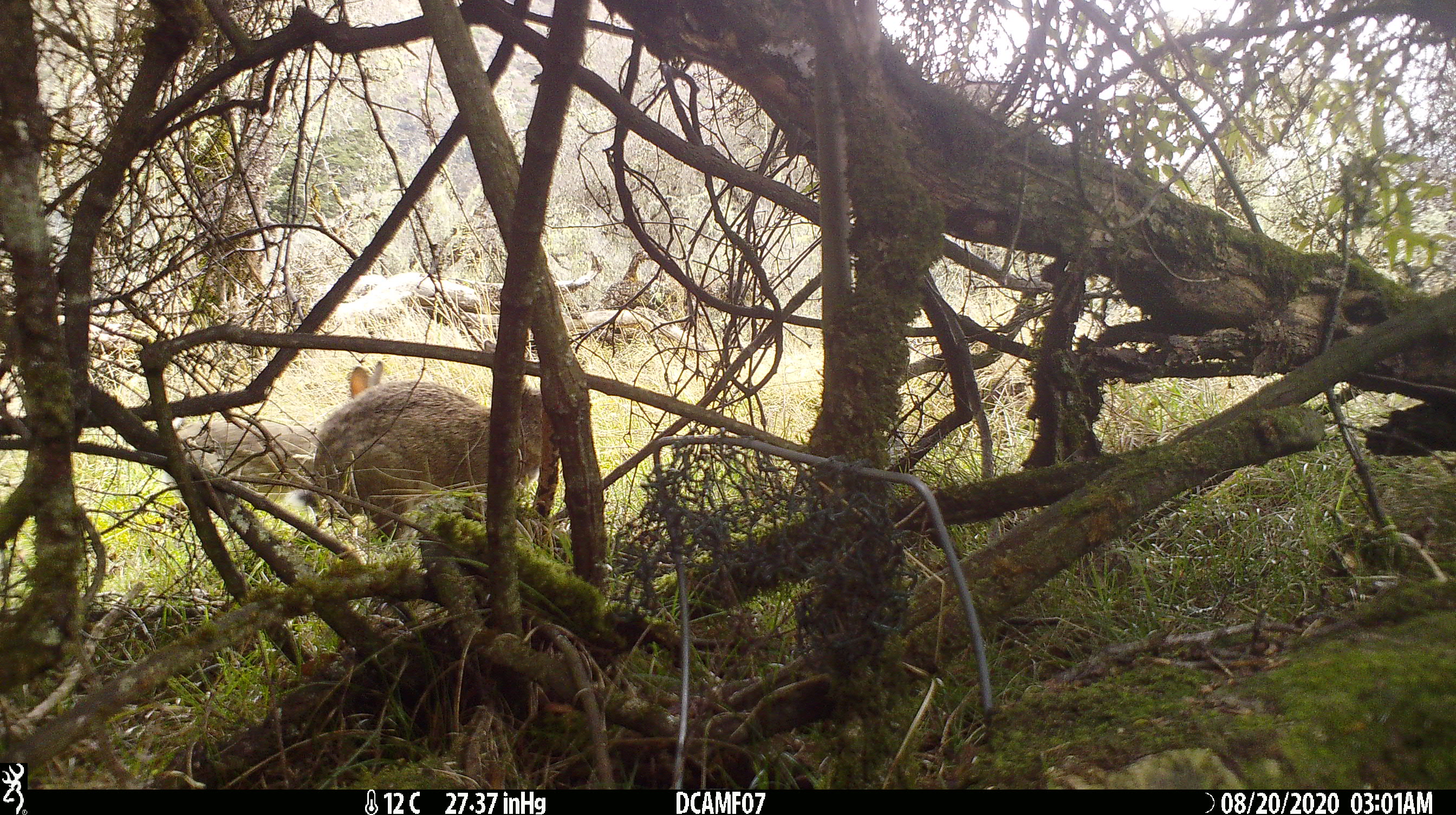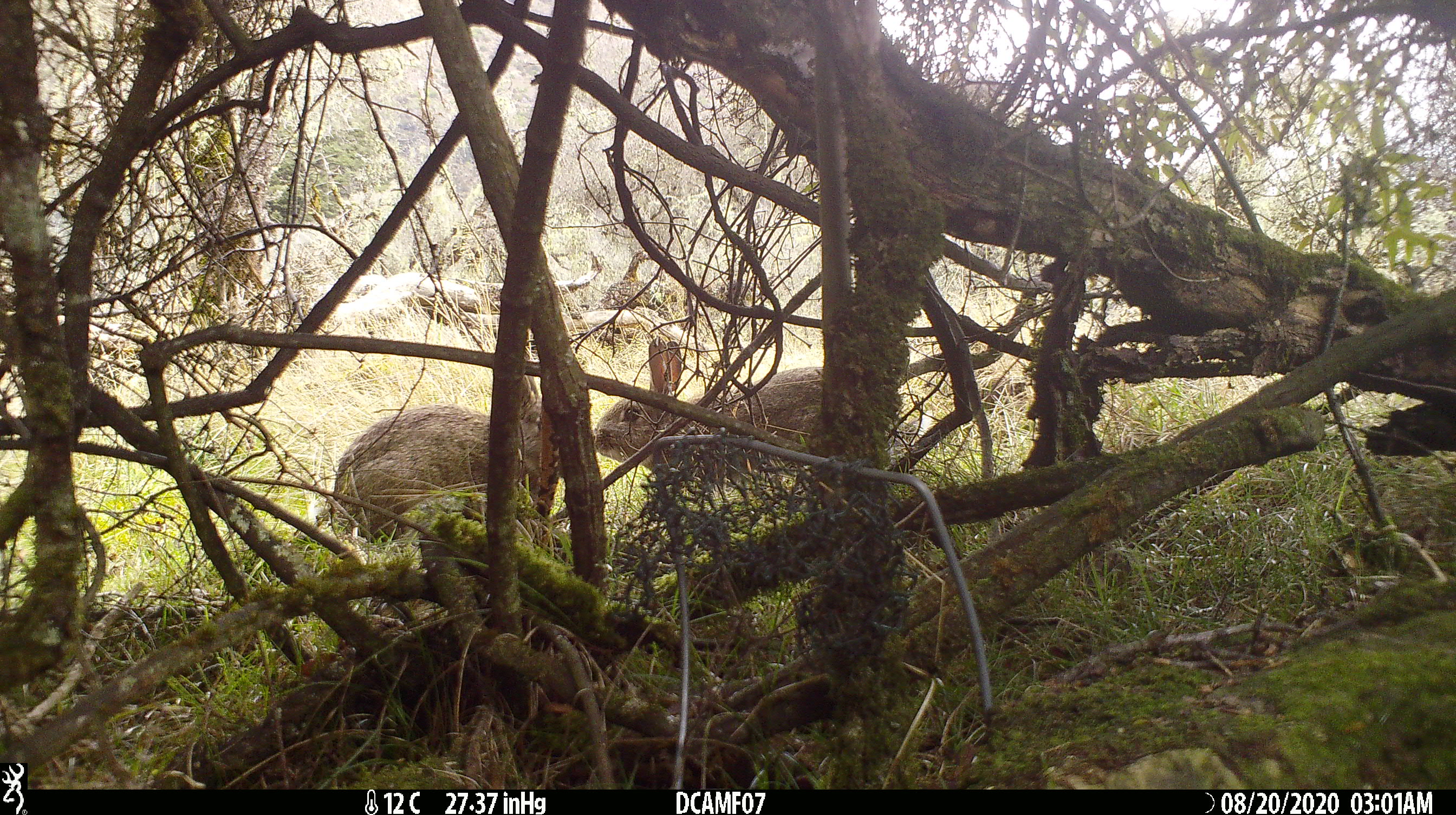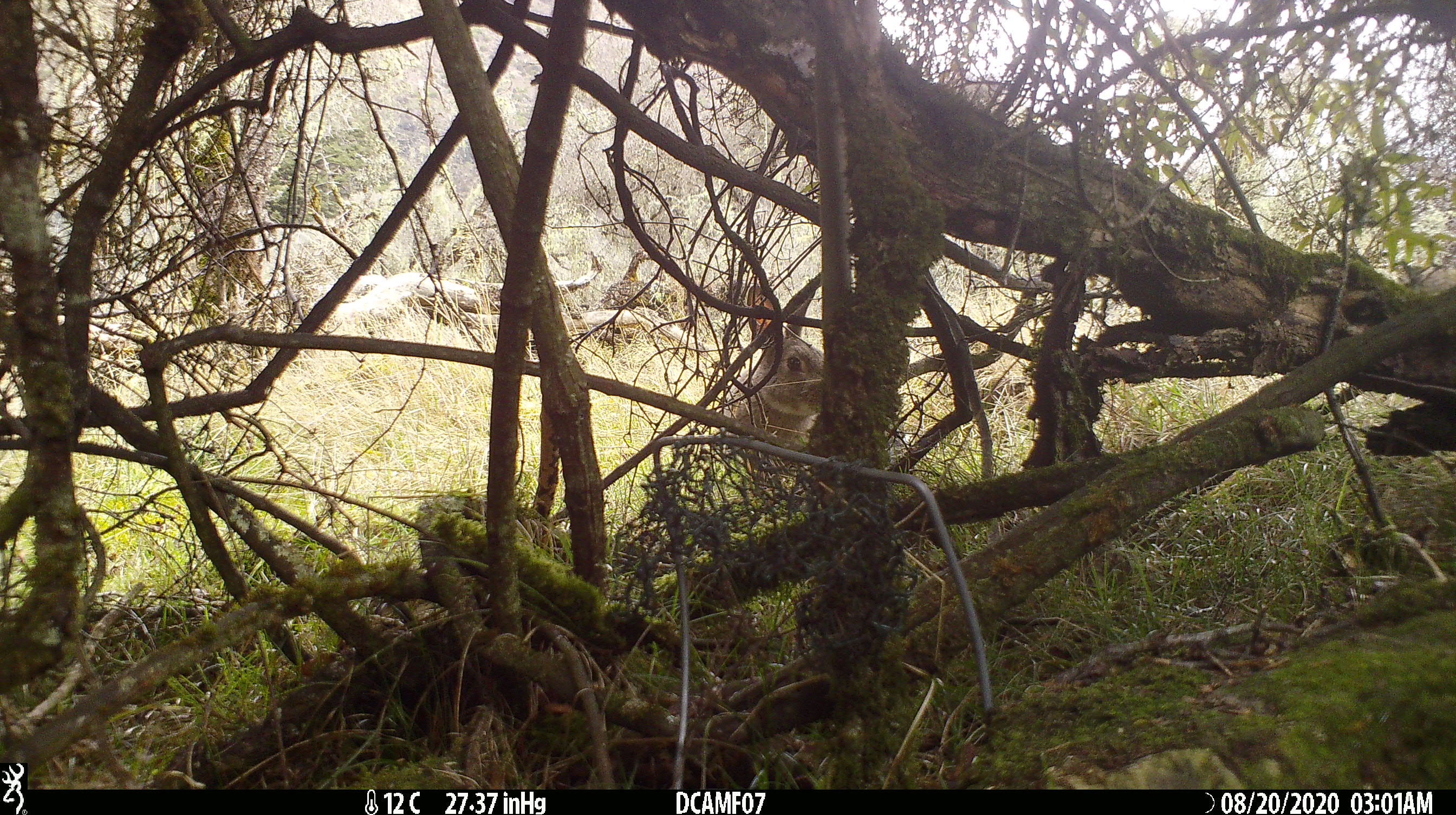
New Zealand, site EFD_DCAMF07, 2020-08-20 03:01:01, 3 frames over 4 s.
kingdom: Animalia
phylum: Chordata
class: Mammalia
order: Lagomorpha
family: Leporidae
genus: Oryctolagus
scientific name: Oryctolagus cuniculus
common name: european rabbit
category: rabbit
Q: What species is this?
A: Rabbit (european rabbit) (Oryctolagus cuniculus).